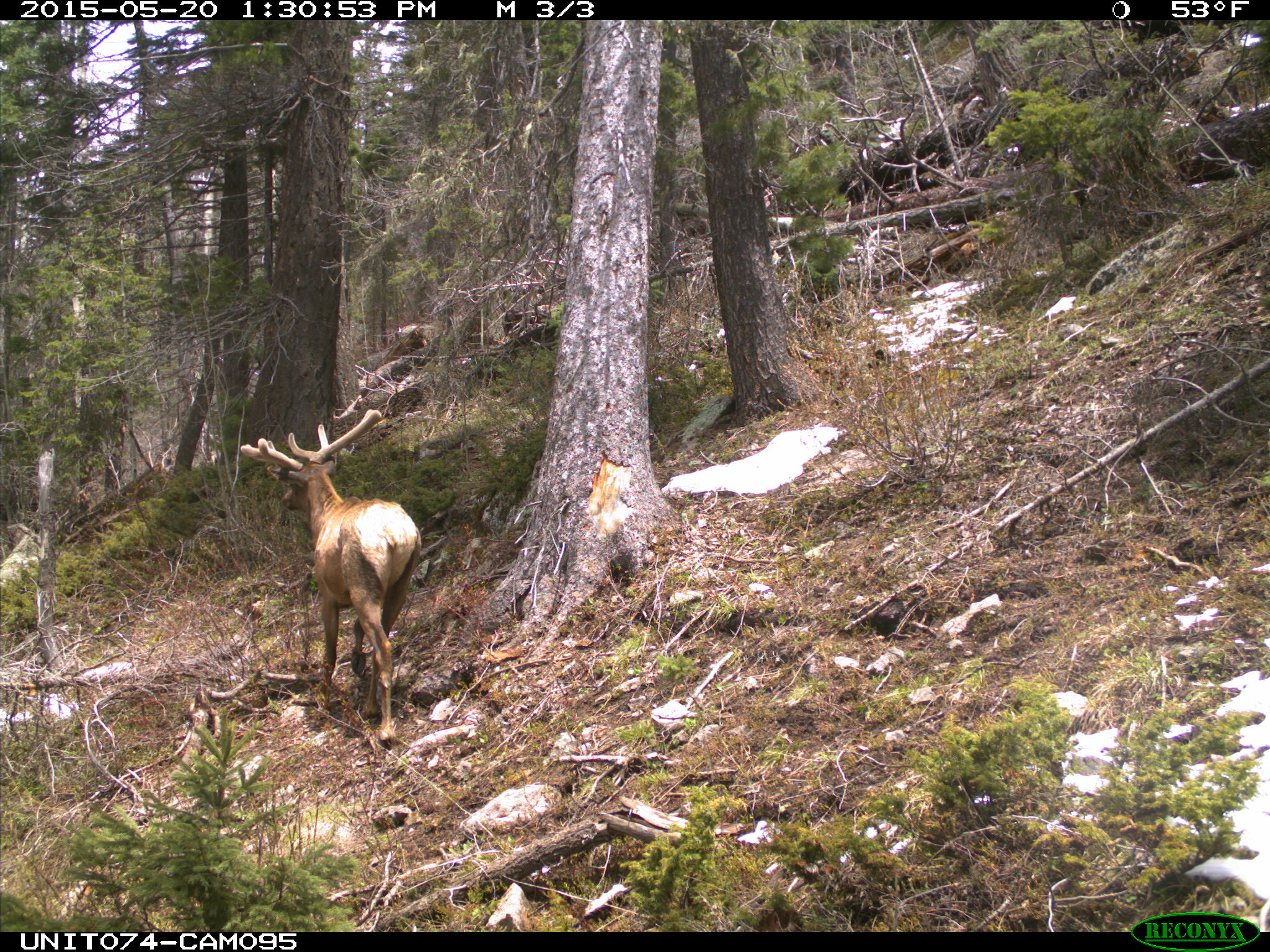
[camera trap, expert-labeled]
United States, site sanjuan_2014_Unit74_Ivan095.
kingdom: Animalia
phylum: Chordata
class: Mammalia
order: Artiodactyla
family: Cervidae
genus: Cervus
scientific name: Cervus elaphus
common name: red deer